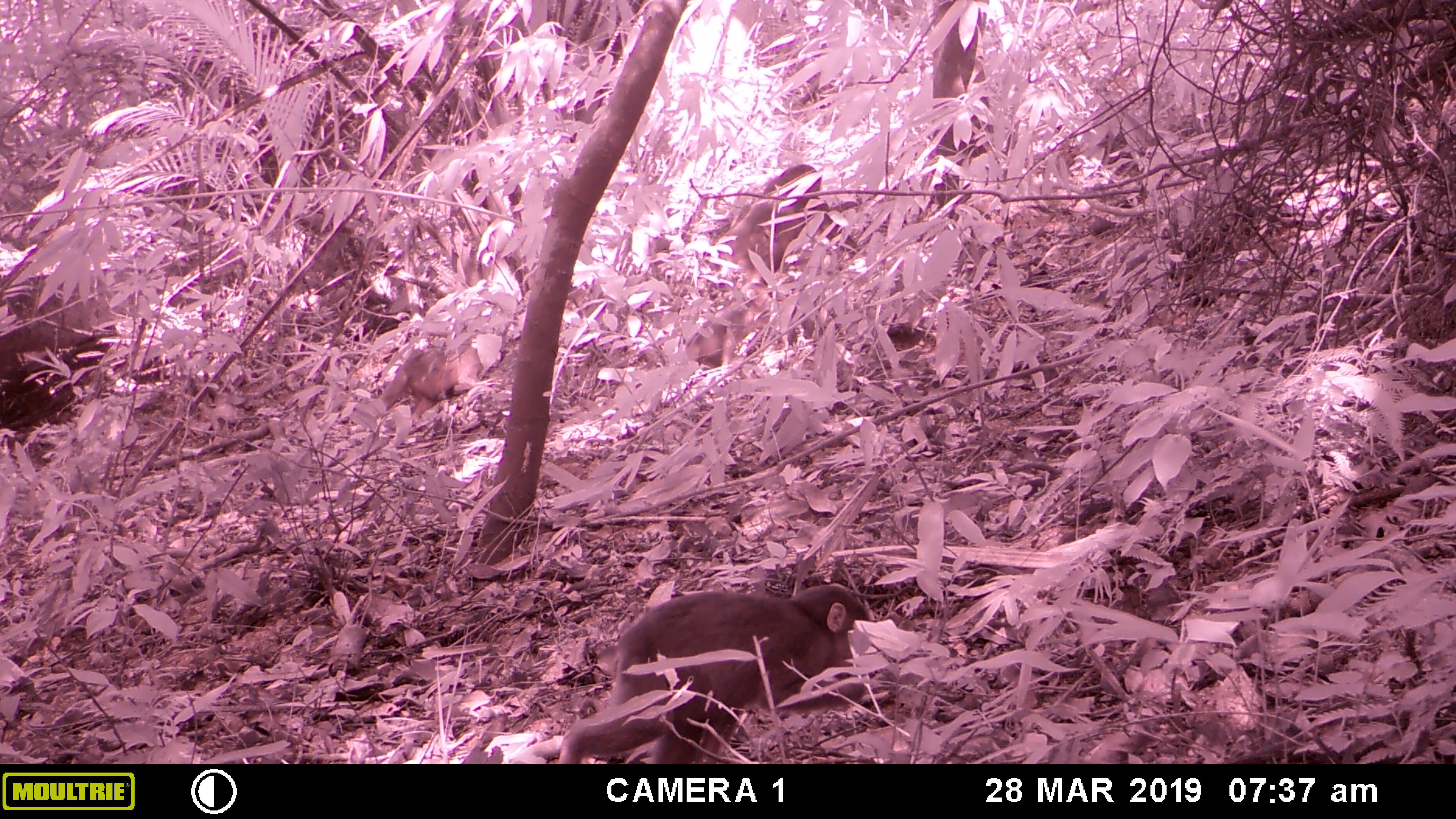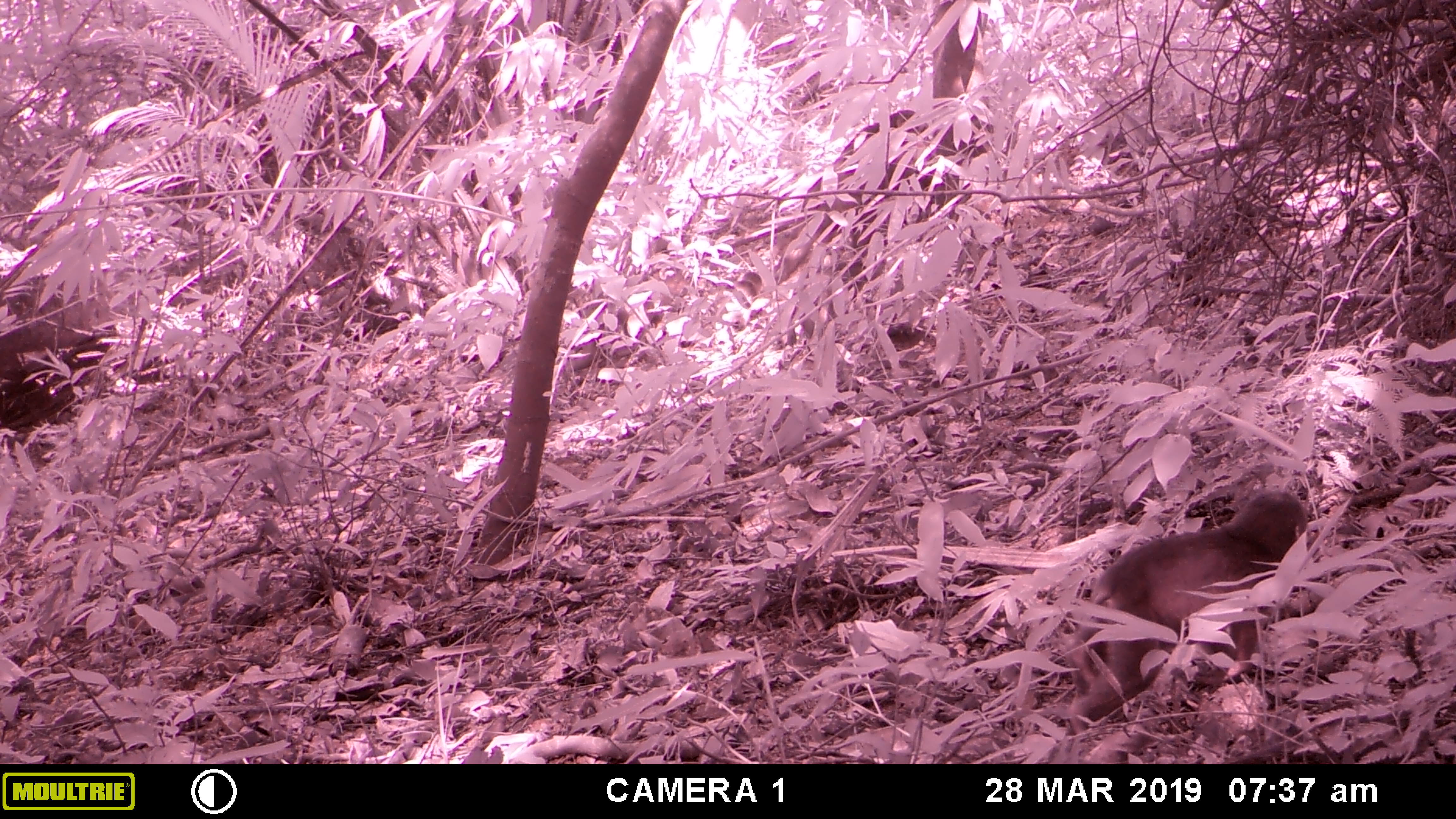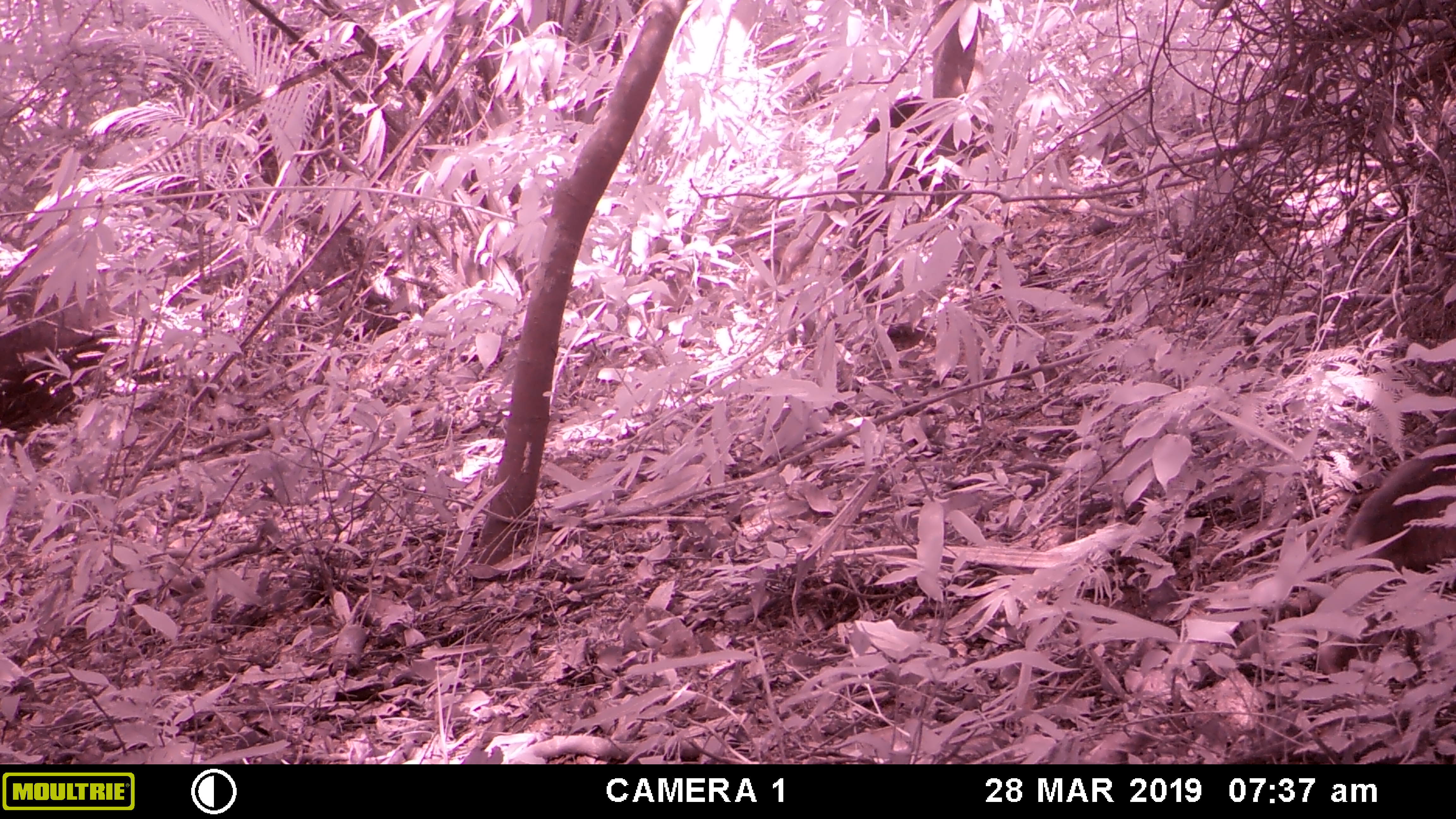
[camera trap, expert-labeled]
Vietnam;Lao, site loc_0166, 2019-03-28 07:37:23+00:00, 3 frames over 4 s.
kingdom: Animalia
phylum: Chordata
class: Mammalia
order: Primates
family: Cercopithecidae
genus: Macaca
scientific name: Macaca arctoides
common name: stump-tailed macaque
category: stump tailed macaque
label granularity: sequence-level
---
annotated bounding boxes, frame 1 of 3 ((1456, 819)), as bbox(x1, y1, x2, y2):
stump tailed macaque: bbox(557, 581, 882, 764); bbox(707, 162, 864, 282); bbox(350, 332, 502, 433); bbox(685, 281, 776, 374)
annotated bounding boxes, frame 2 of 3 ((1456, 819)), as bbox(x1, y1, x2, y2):
stump tailed macaque: bbox(1066, 490, 1313, 742); bbox(773, 108, 994, 284)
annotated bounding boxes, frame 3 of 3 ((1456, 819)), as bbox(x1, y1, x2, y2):
stump tailed macaque: bbox(773, 94, 996, 285); bbox(1315, 407, 1456, 684)